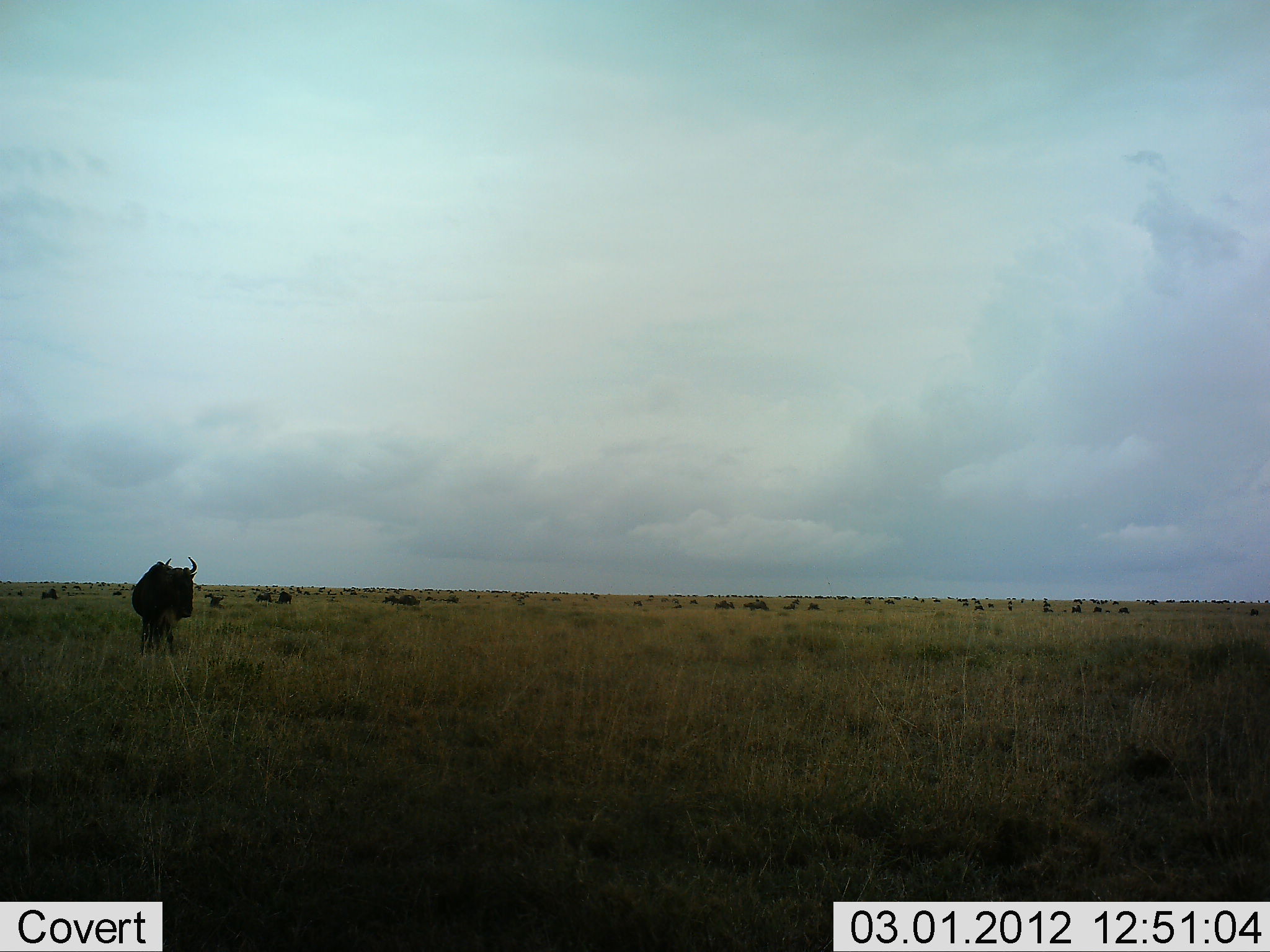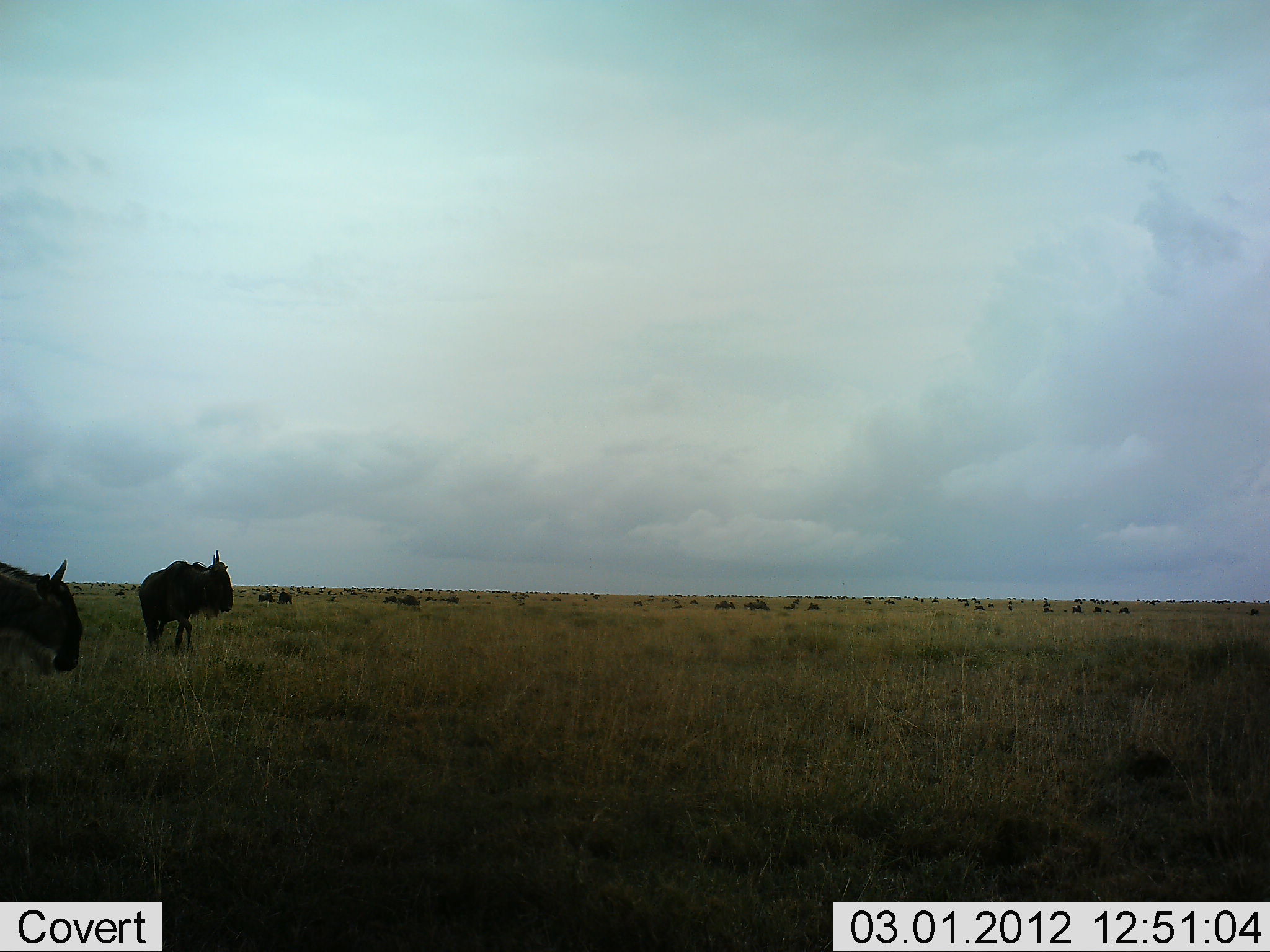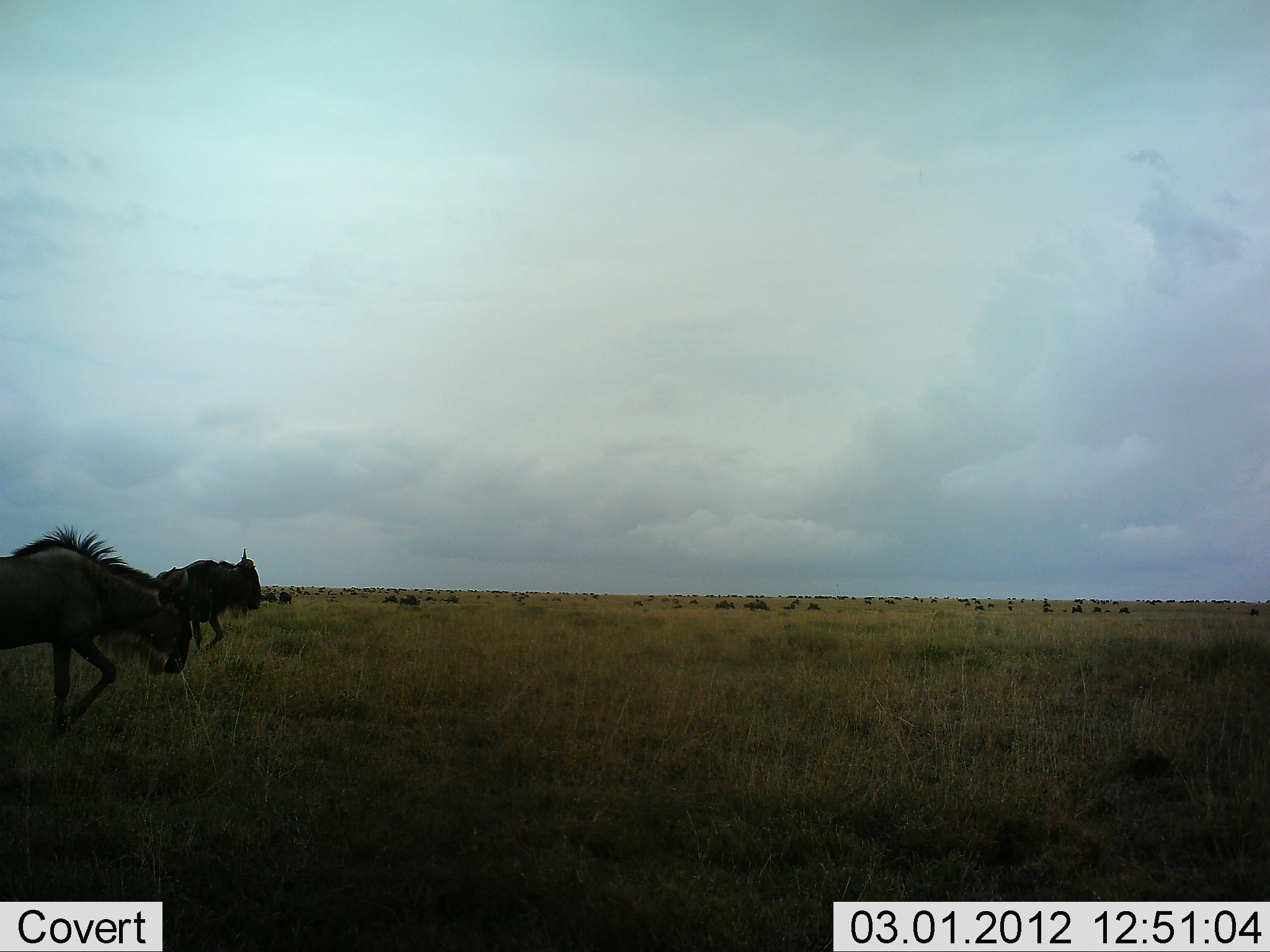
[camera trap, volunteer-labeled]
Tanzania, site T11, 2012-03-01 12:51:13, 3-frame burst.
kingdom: Animalia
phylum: Chordata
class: Mammalia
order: Artiodactyla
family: Bovidae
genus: Connochaetes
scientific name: Connochaetes taurinus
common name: blue wildebeest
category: wildebeest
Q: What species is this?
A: Wildebeest (blue wildebeest) (Connochaetes taurinus).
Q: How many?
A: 2.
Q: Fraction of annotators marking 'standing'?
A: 31%.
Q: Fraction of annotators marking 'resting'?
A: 4%.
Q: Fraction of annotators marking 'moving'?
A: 96%.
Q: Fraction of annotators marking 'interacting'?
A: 0%.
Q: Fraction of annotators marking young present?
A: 0%.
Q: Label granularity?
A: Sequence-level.